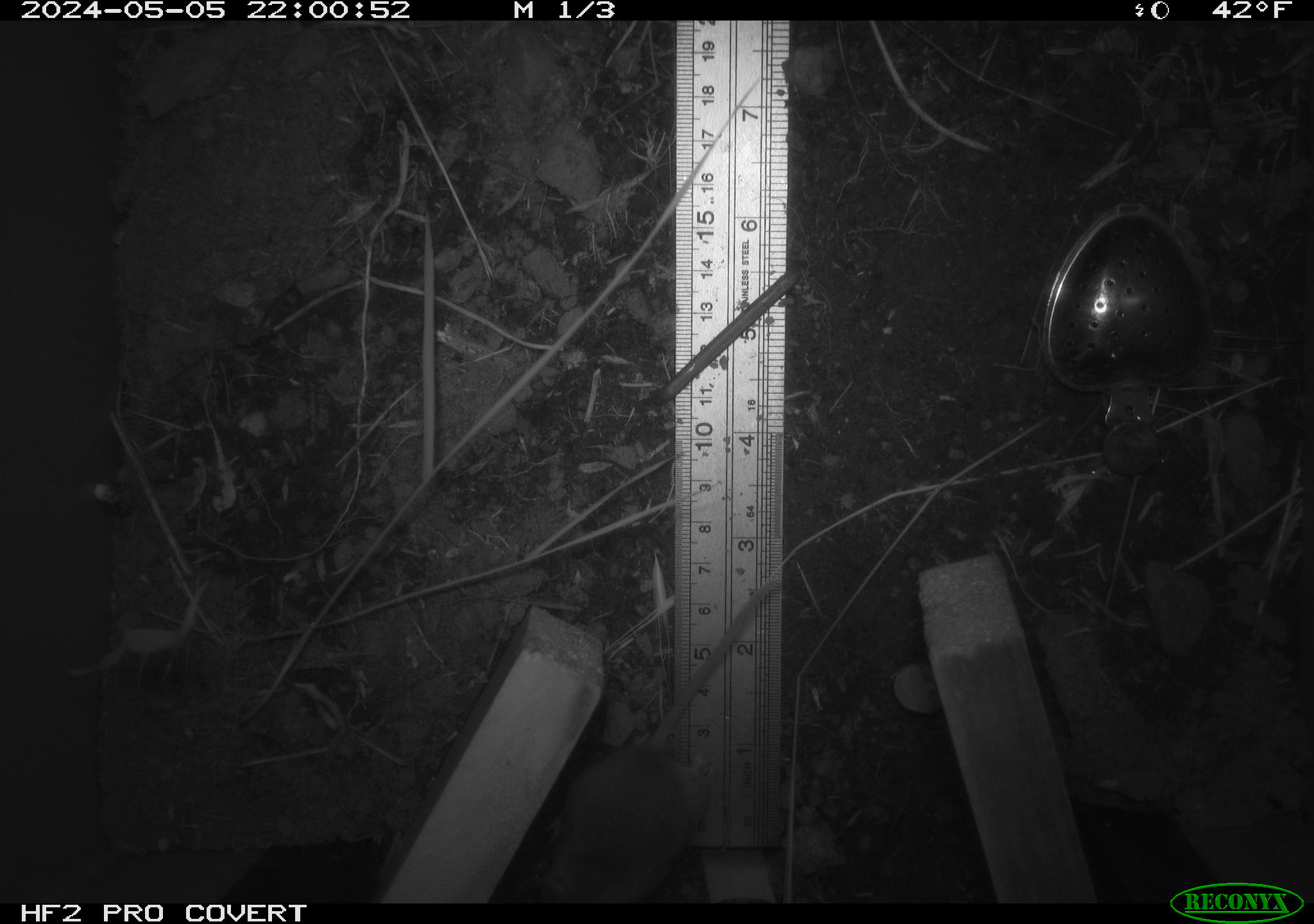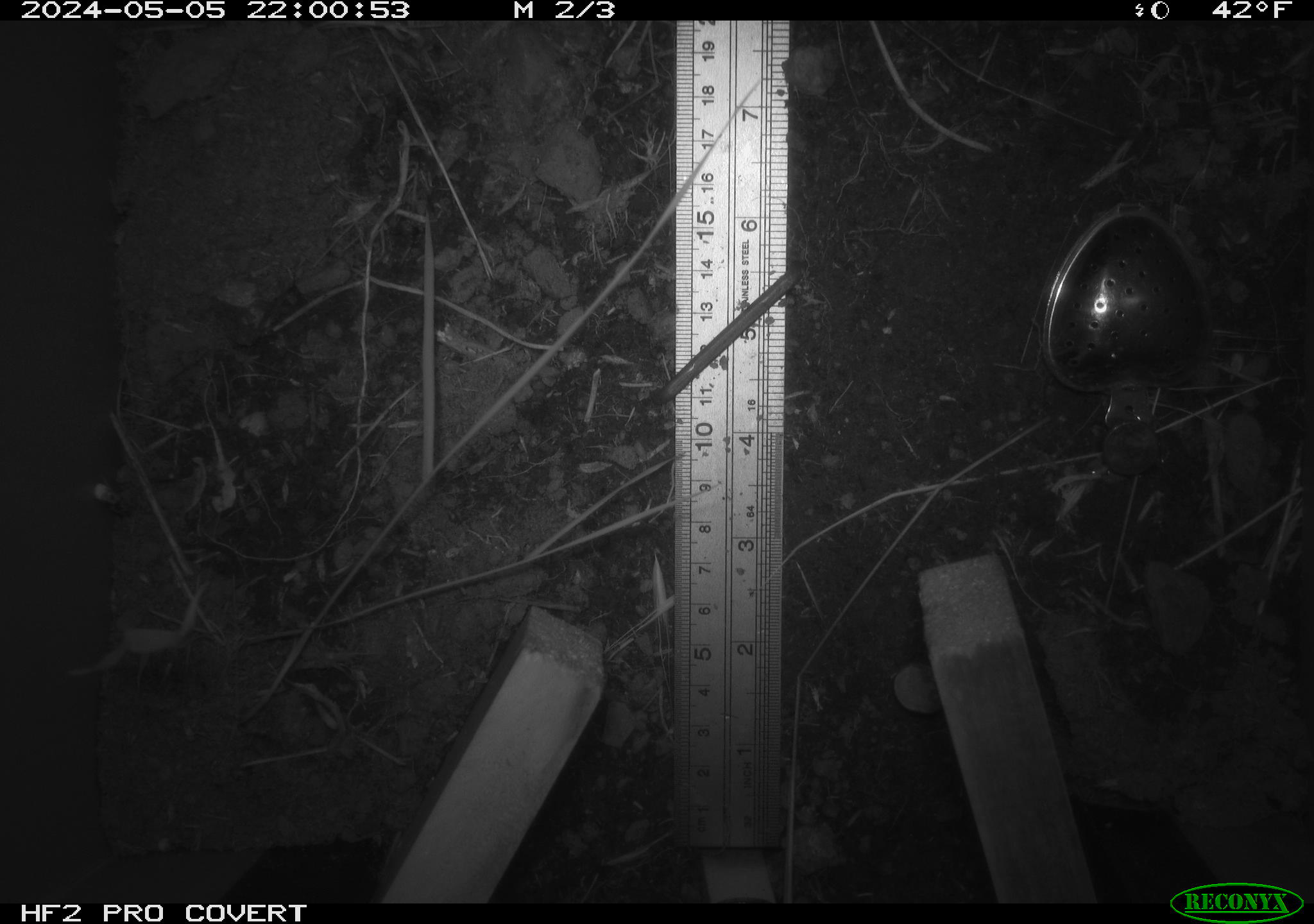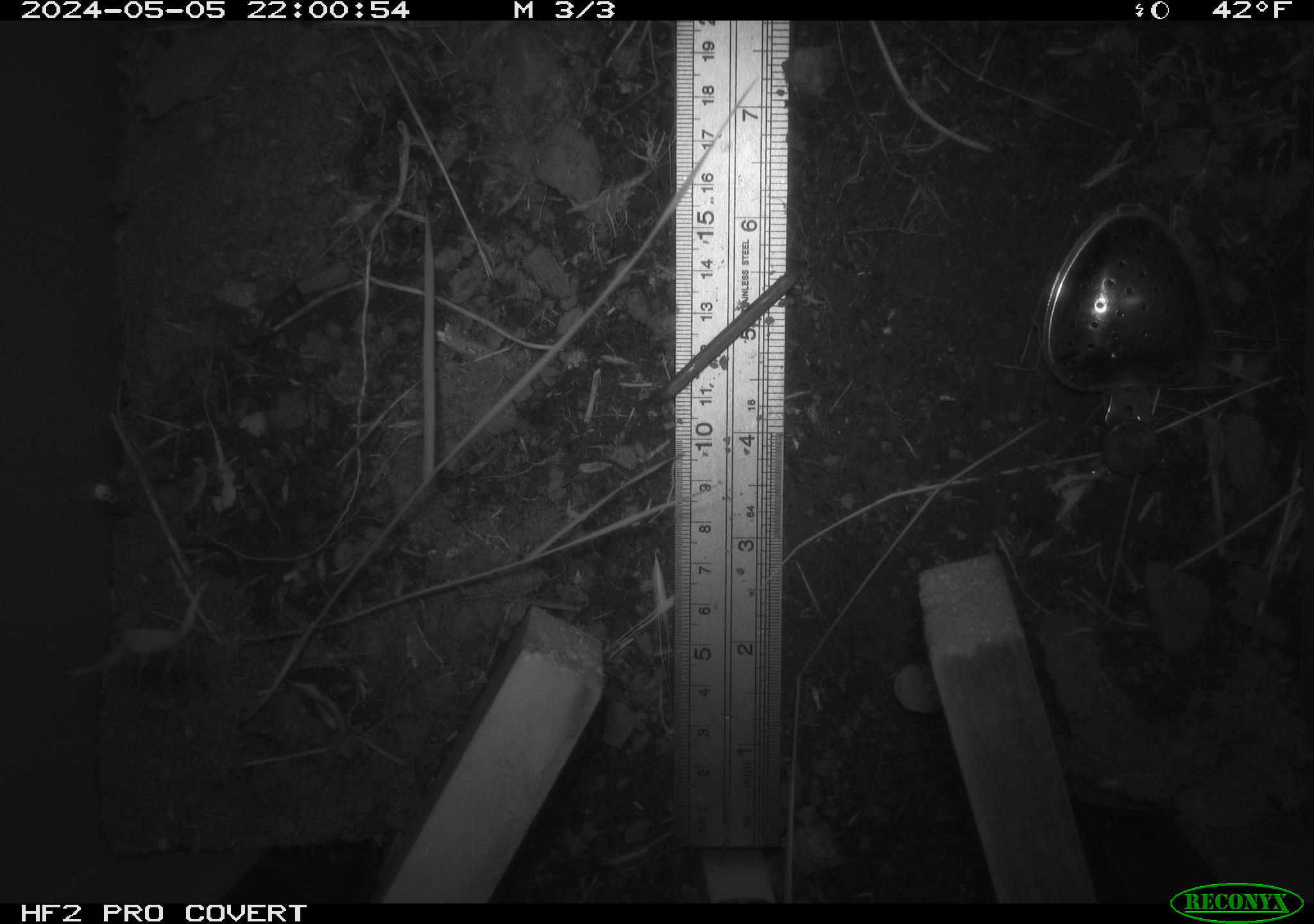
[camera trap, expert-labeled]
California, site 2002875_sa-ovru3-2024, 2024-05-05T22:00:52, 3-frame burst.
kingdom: Animalia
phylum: Chordata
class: Mammalia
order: Rodentia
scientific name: Rodentia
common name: rodent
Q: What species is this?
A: Rodent (Rodentia).